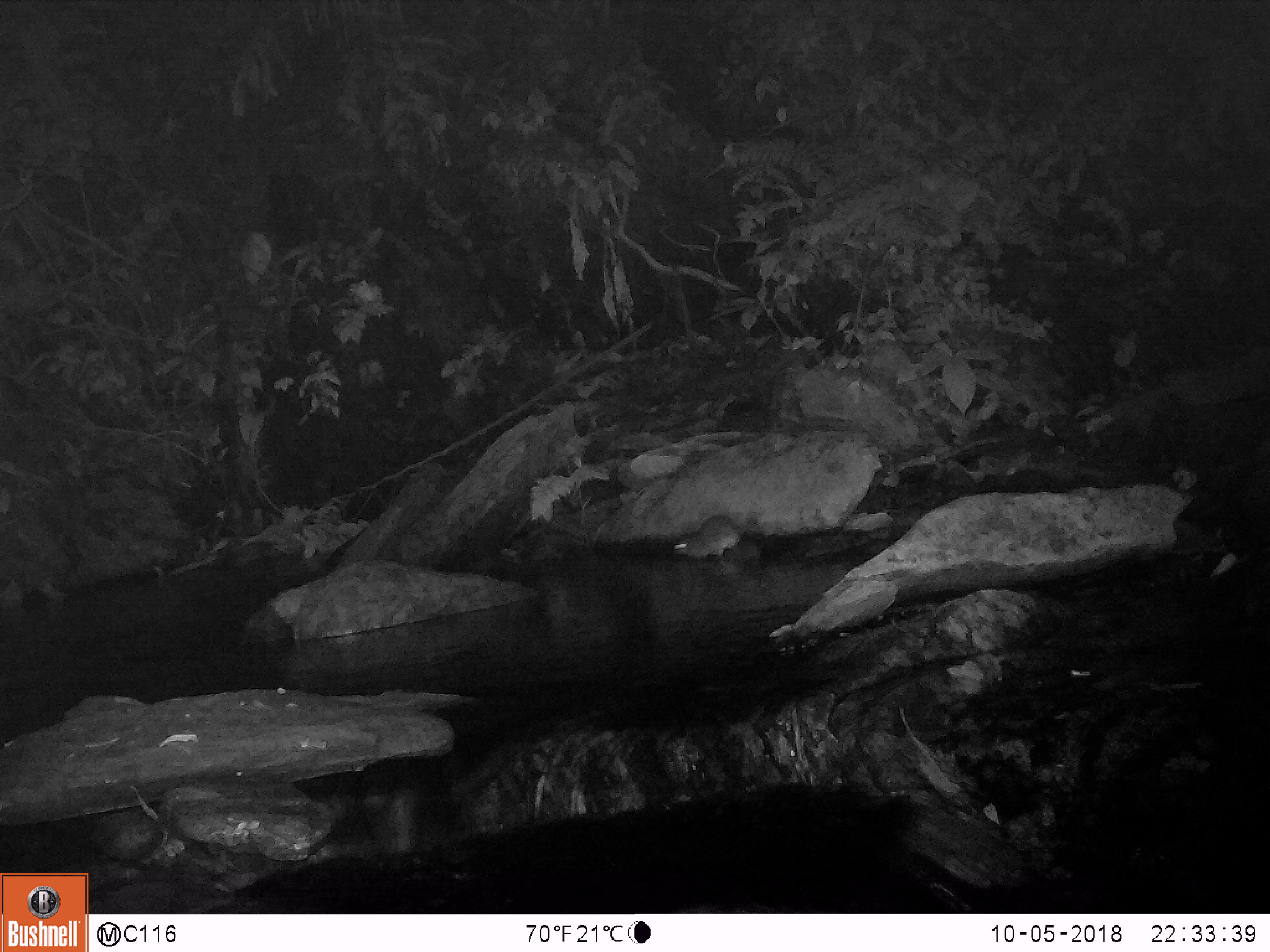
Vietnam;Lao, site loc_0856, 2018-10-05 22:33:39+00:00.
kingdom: Animalia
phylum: Chordata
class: Mammalia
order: Rodentia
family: Muridae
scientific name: Muridae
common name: old-world mice and rats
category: unidentified murid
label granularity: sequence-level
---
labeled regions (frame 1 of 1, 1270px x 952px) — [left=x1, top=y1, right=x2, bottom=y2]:
unidentified murid: [left=671, top=512, right=743, bottom=562]